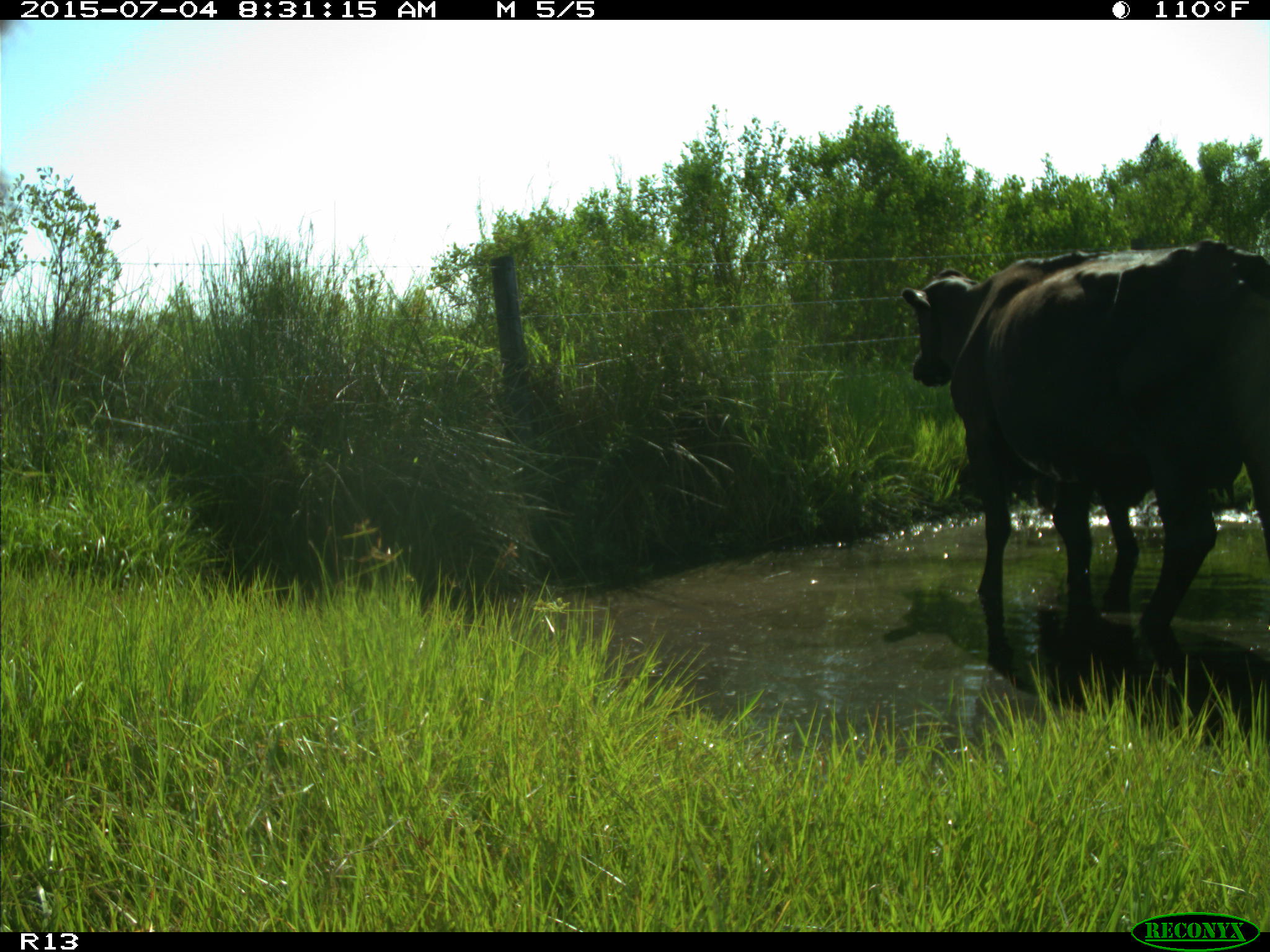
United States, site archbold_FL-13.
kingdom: Animalia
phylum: Chordata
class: Mammalia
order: Artiodactyla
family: Bovidae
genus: Bos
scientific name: Bos taurus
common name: domestic cow